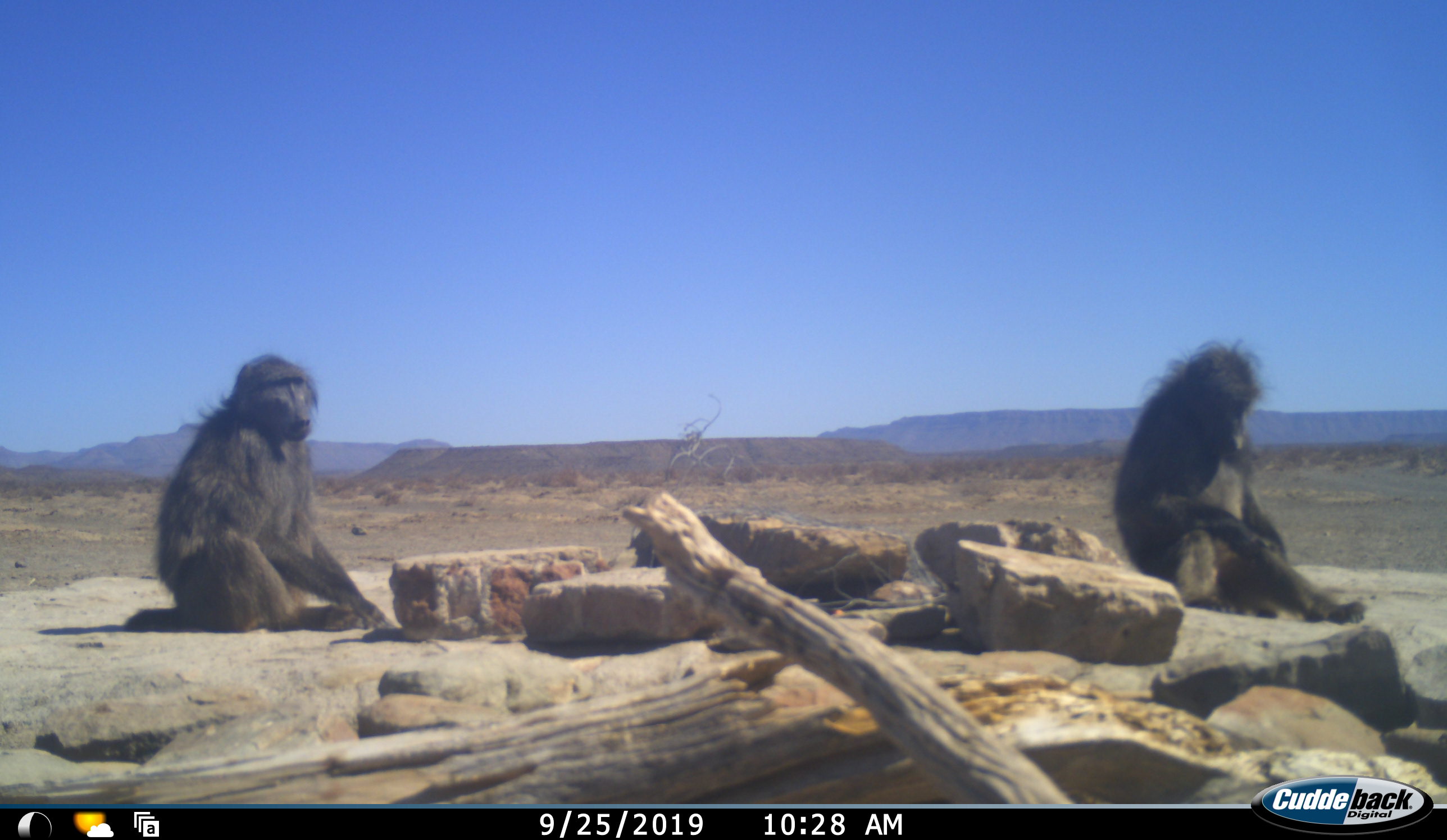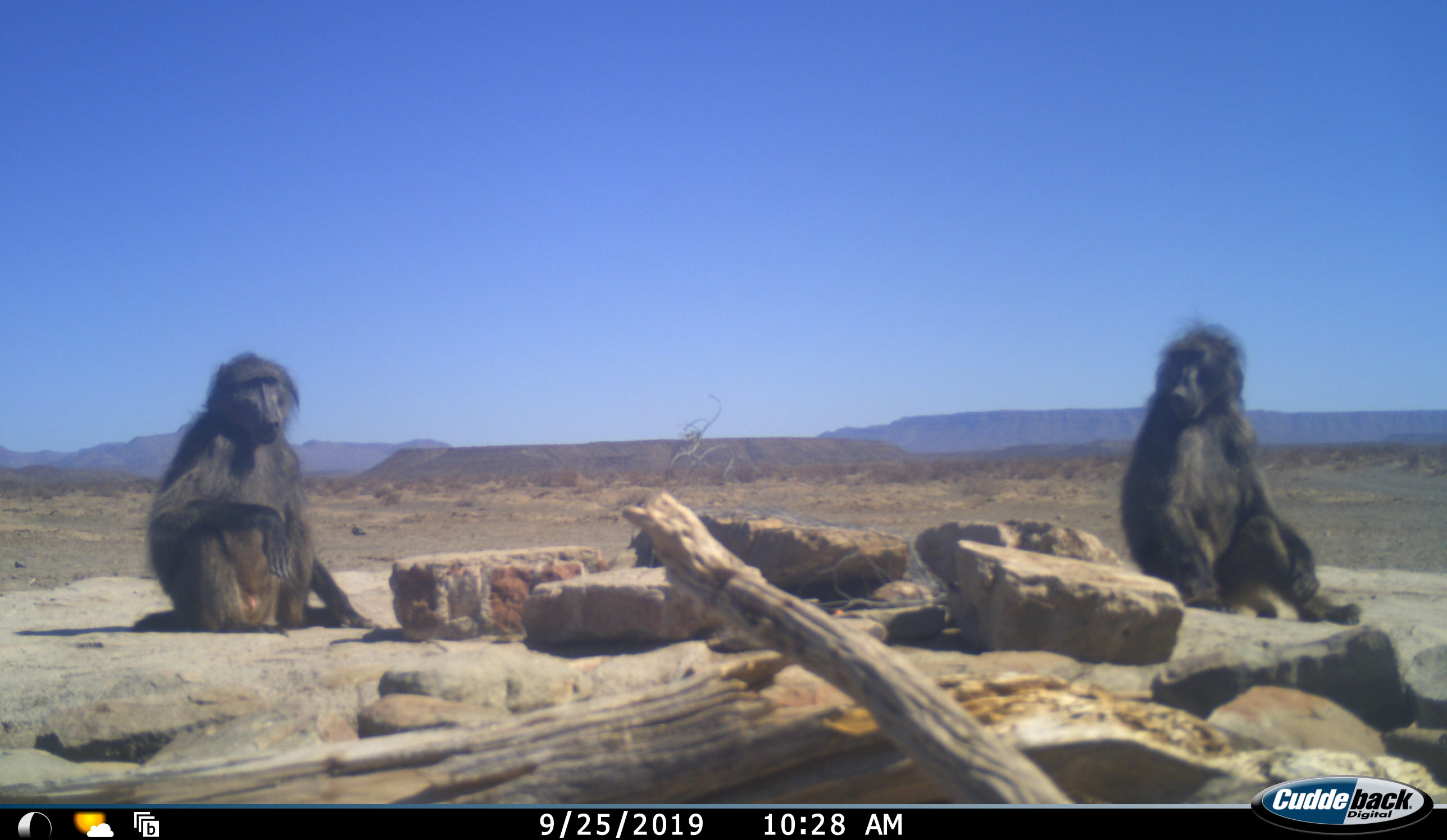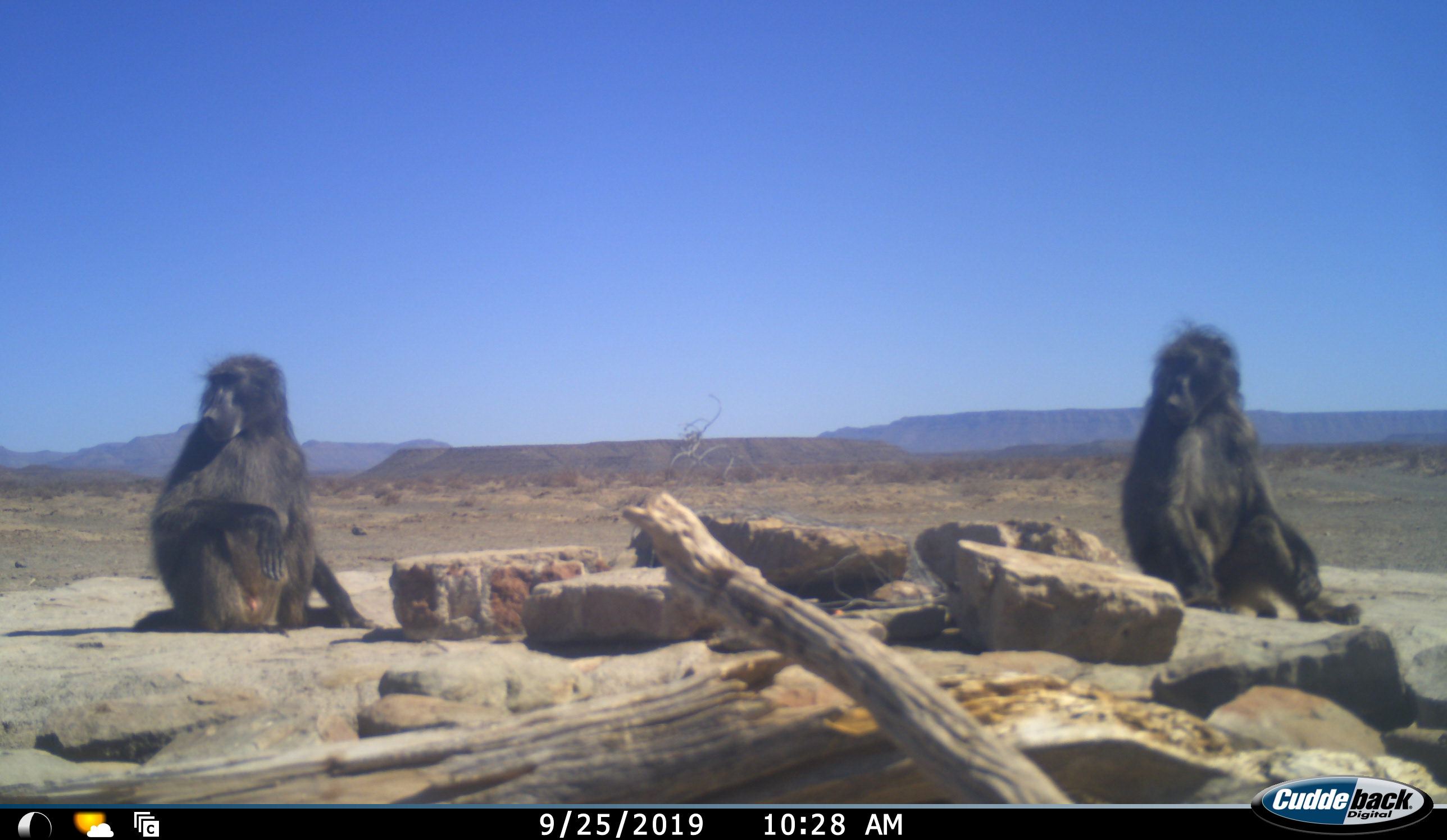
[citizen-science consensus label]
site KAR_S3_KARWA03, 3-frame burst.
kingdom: Animalia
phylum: Chordata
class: Mammalia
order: Primates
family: Cercopithecidae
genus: Papio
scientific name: Papio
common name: baboon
Baboon (Papio), count 2. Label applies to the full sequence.